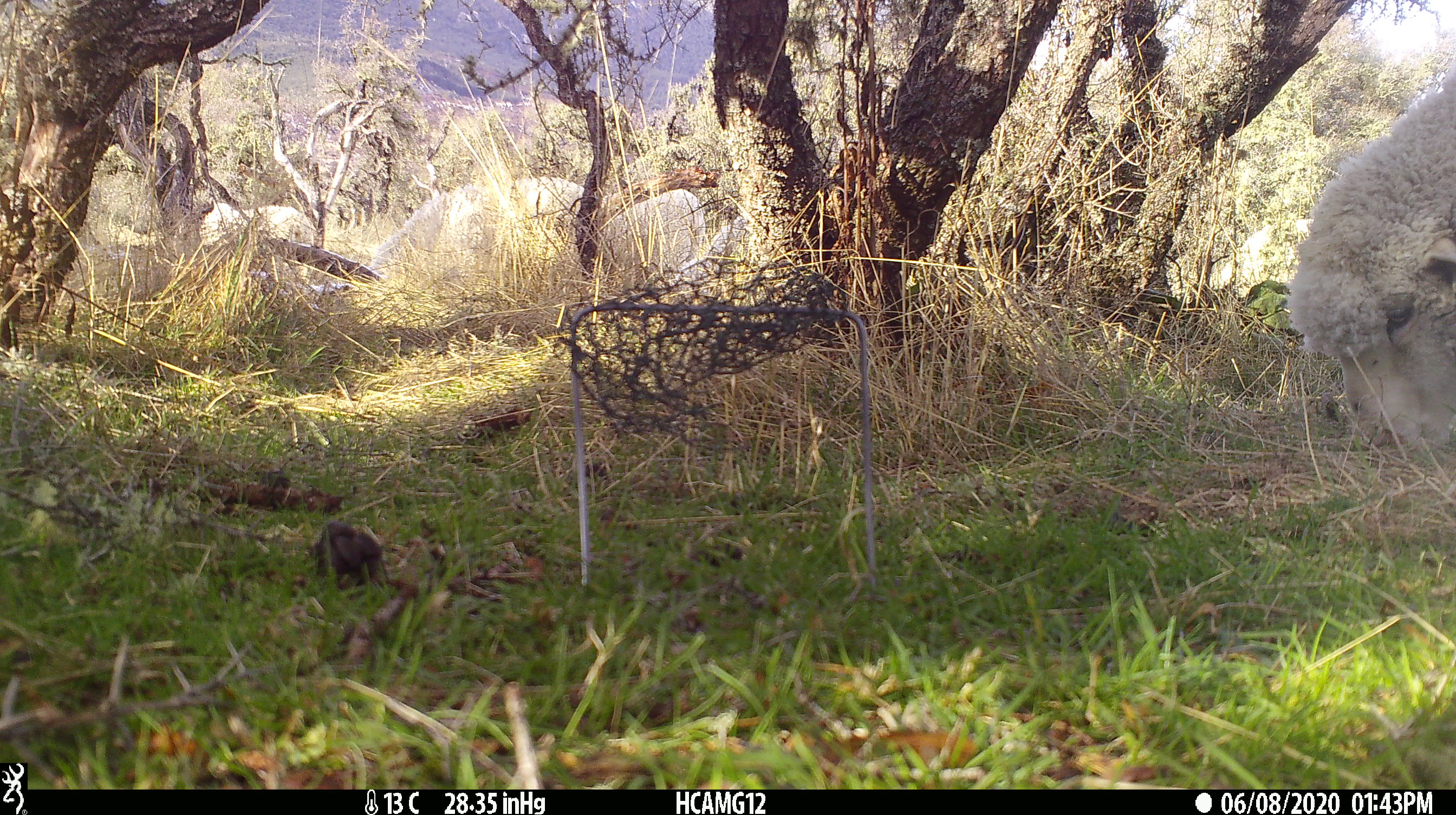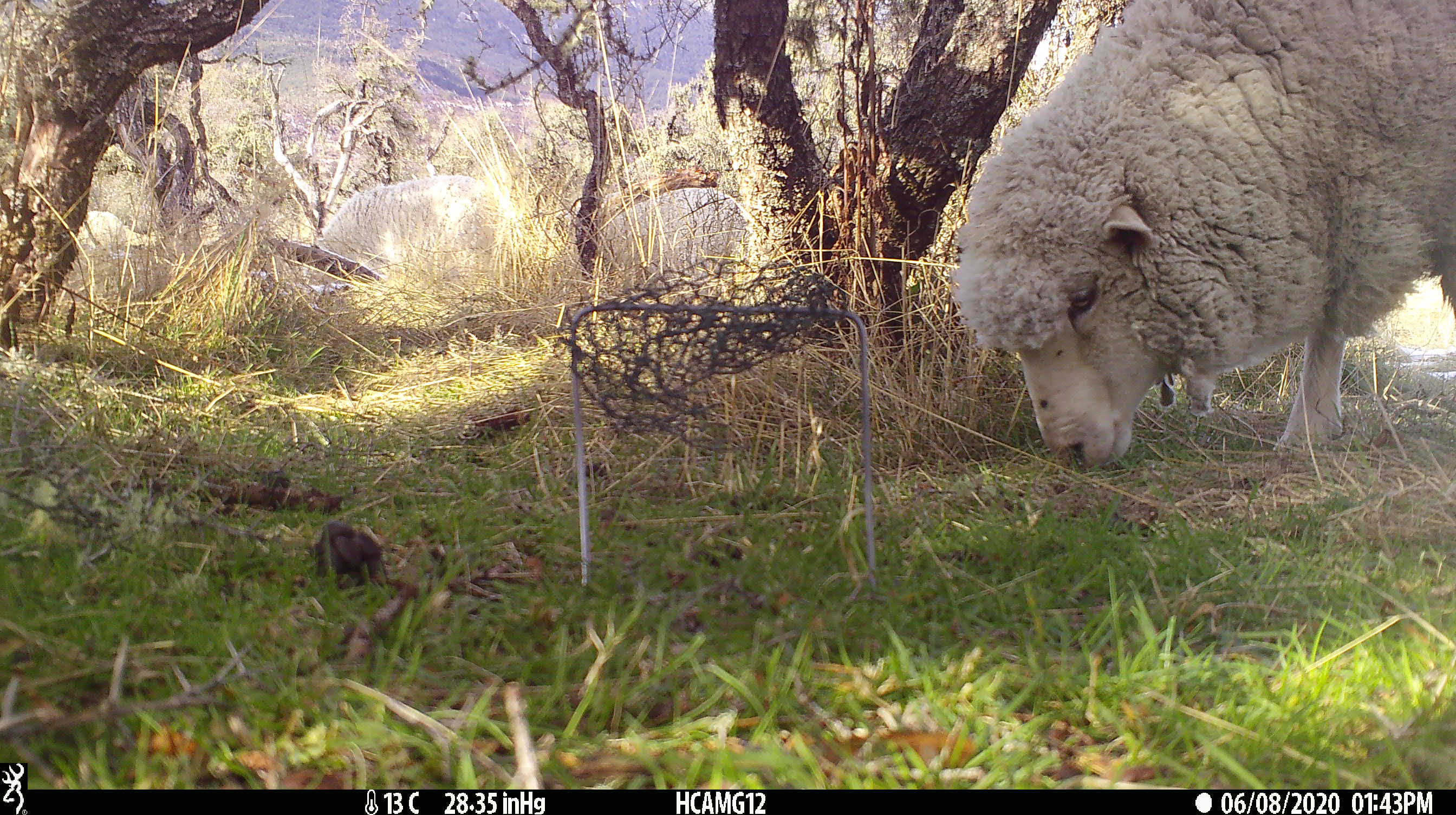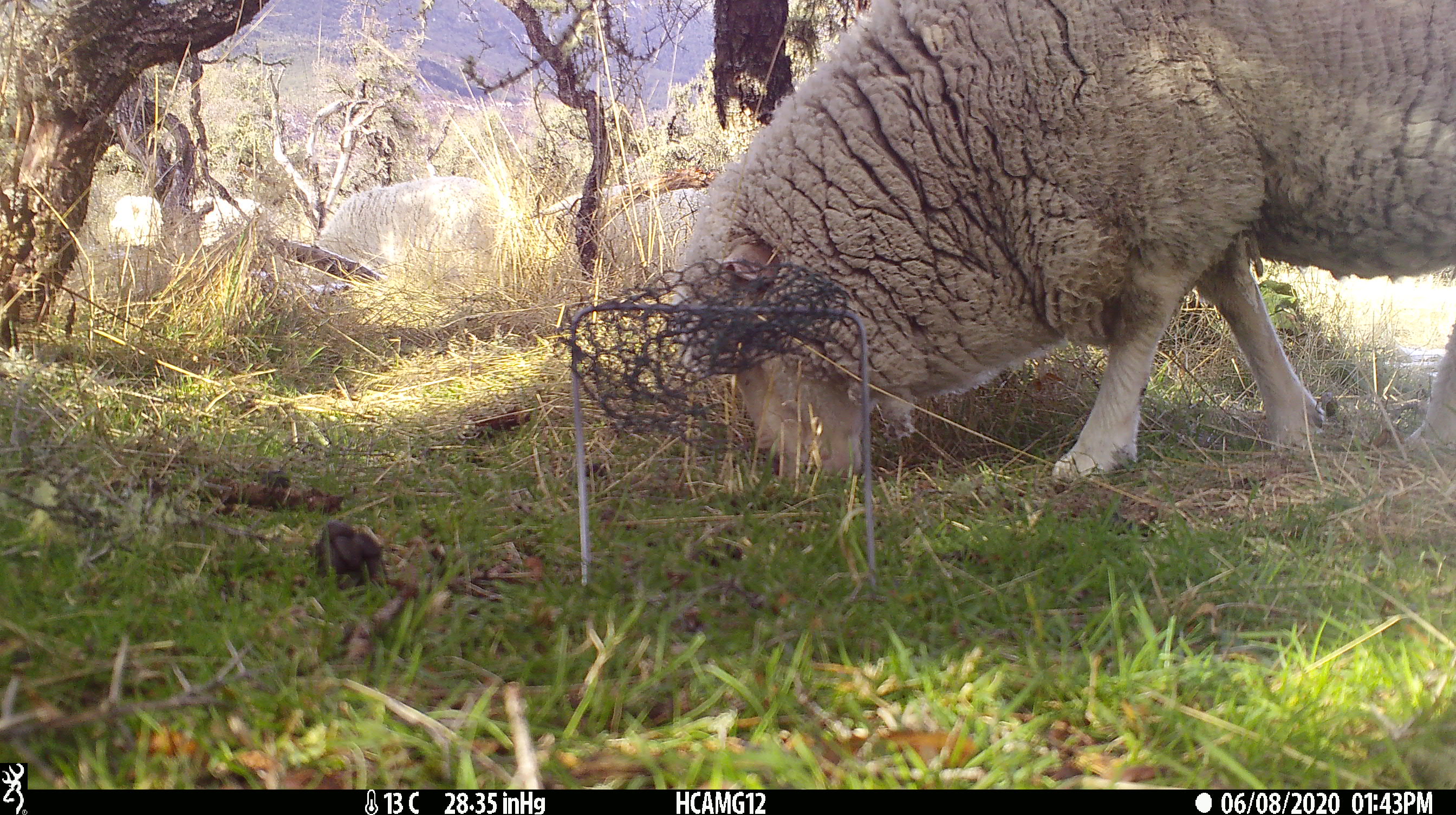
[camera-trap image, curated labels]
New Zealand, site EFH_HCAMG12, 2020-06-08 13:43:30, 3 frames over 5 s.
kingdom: Animalia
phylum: Chordata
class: Mammalia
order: Artiodactyla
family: Bovidae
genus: Ovis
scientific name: Ovis aries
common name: domestic sheep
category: sheep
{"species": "sheep (domestic sheep) (Ovis aries)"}